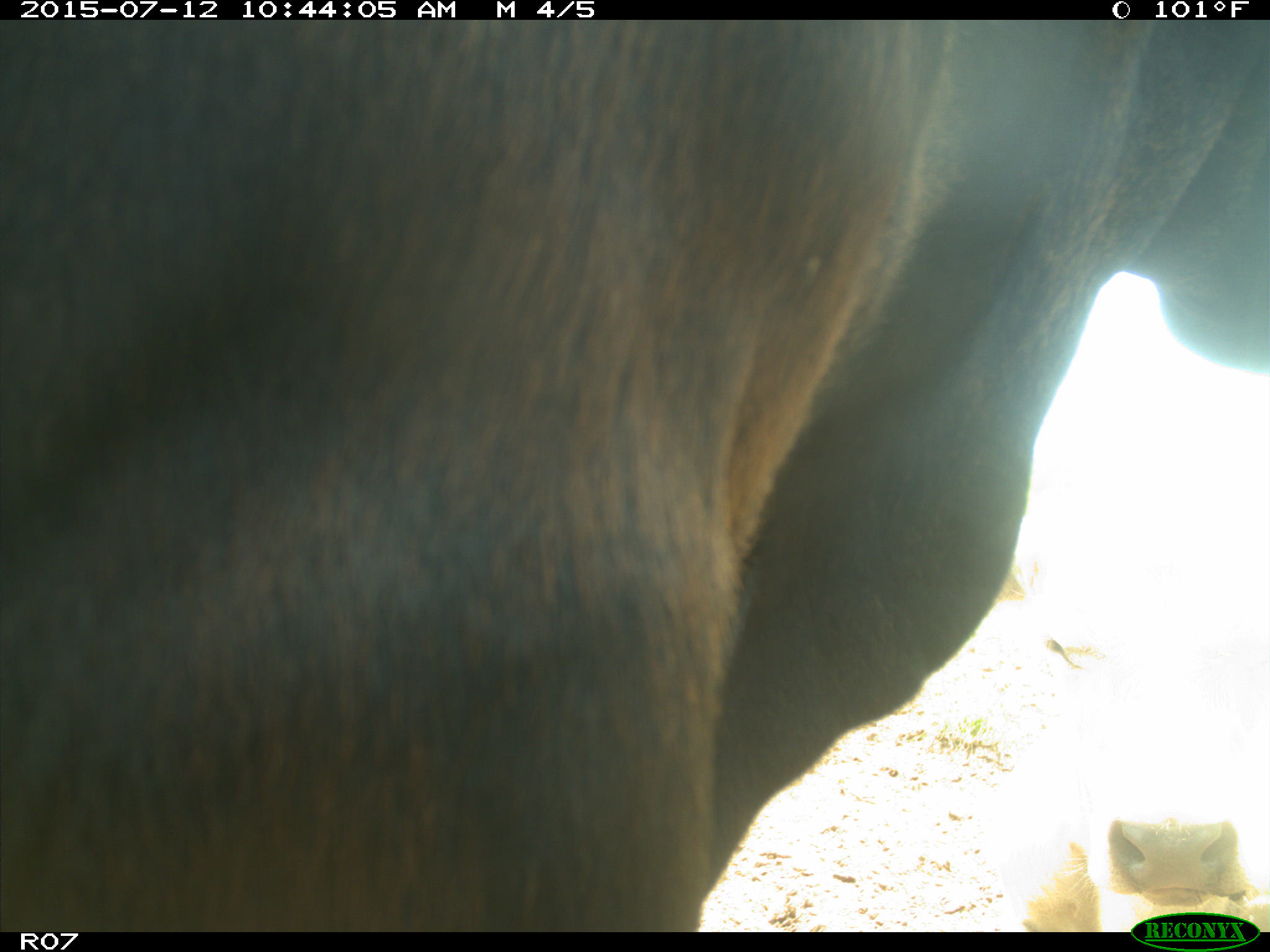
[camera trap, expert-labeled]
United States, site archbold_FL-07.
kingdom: Animalia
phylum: Chordata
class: Mammalia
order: Artiodactyla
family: Bovidae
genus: Bos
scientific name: Bos taurus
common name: domestic cow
Bos taurus (domestic cow).